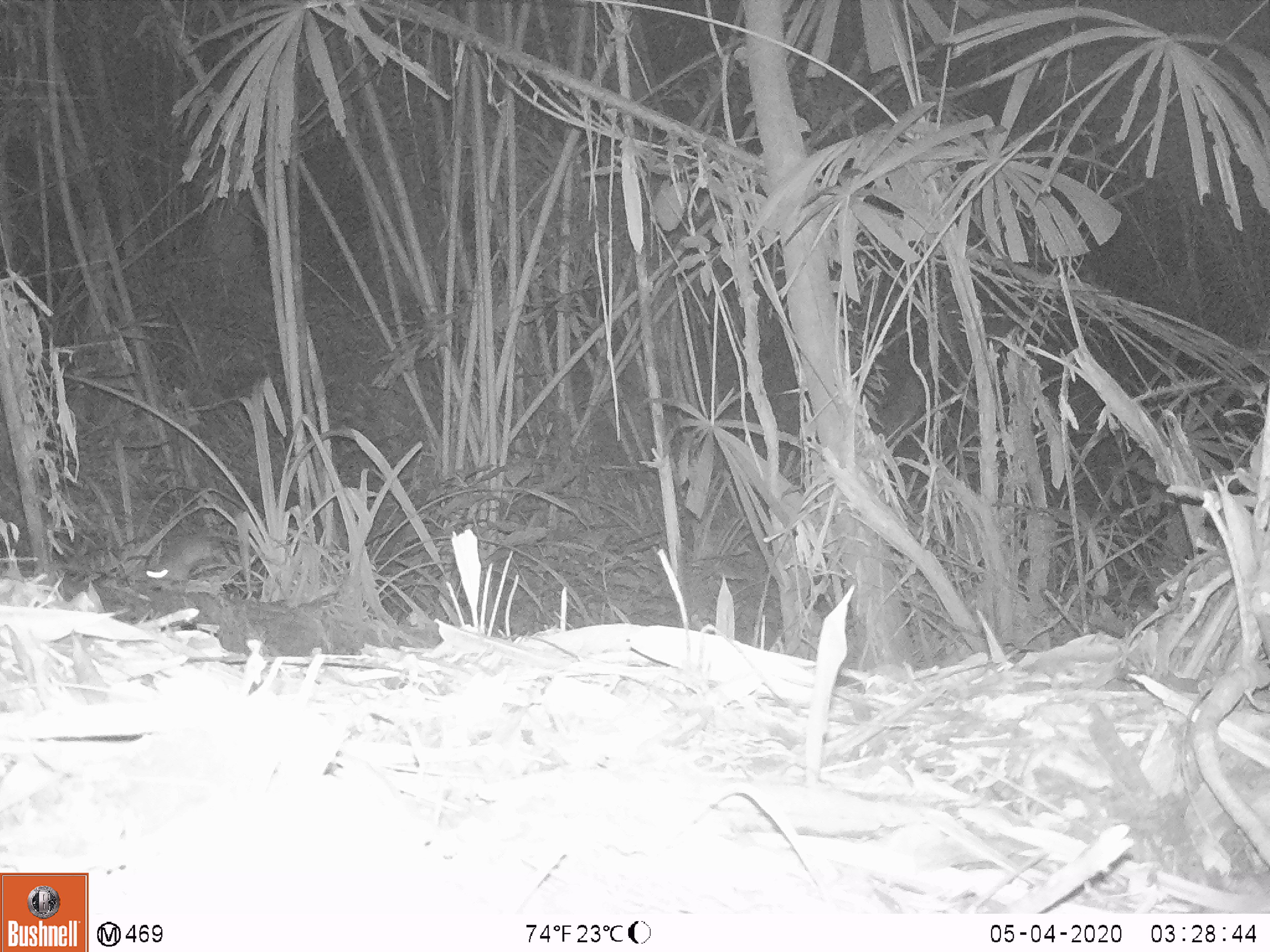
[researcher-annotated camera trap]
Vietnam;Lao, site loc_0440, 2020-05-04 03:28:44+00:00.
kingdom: Animalia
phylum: Chordata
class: Mammalia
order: Rodentia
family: Muridae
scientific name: Muridae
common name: old-world mice and rats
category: unidentified murid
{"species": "unidentified murid (old-world mice and rats) (Muridae)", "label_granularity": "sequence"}